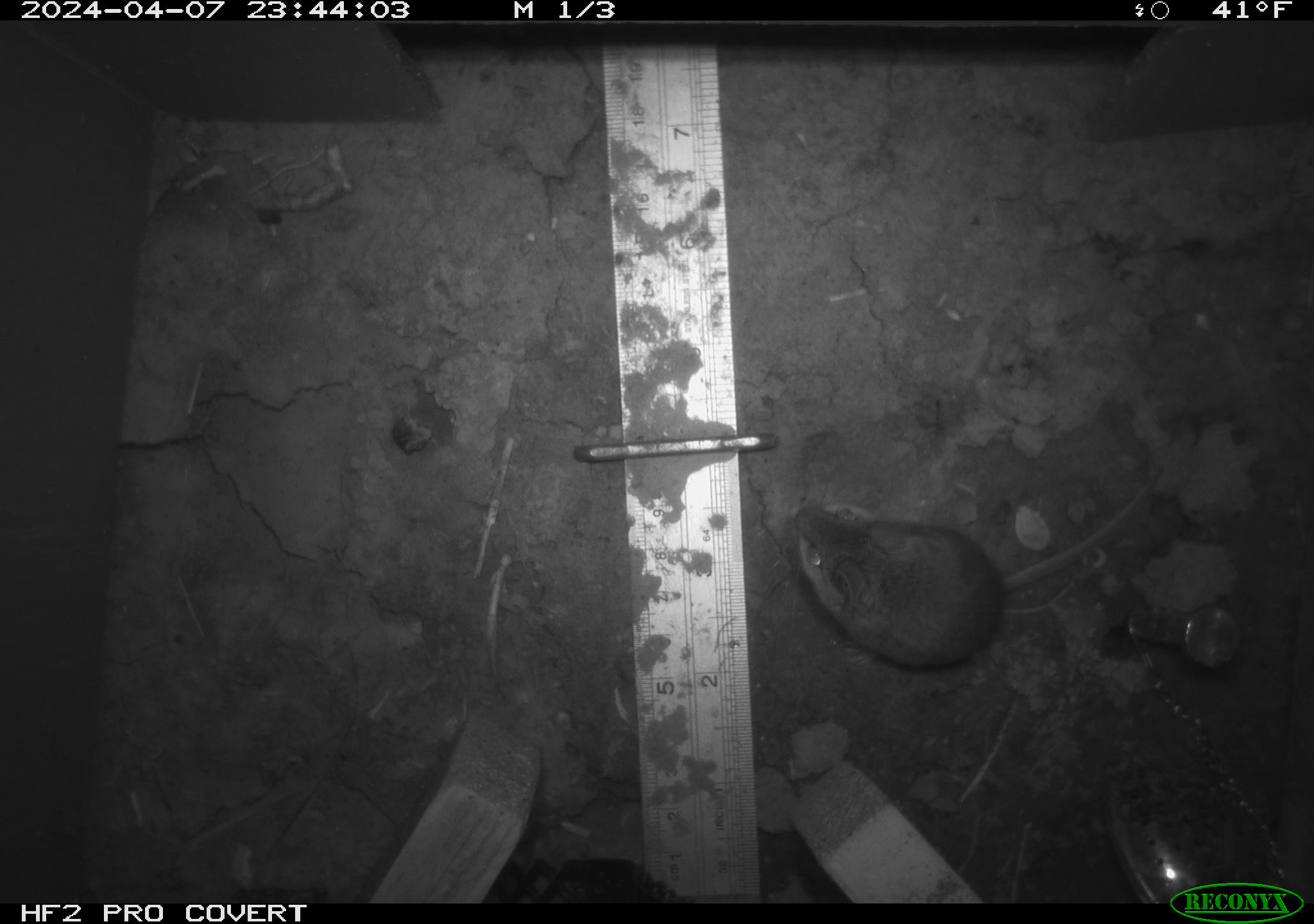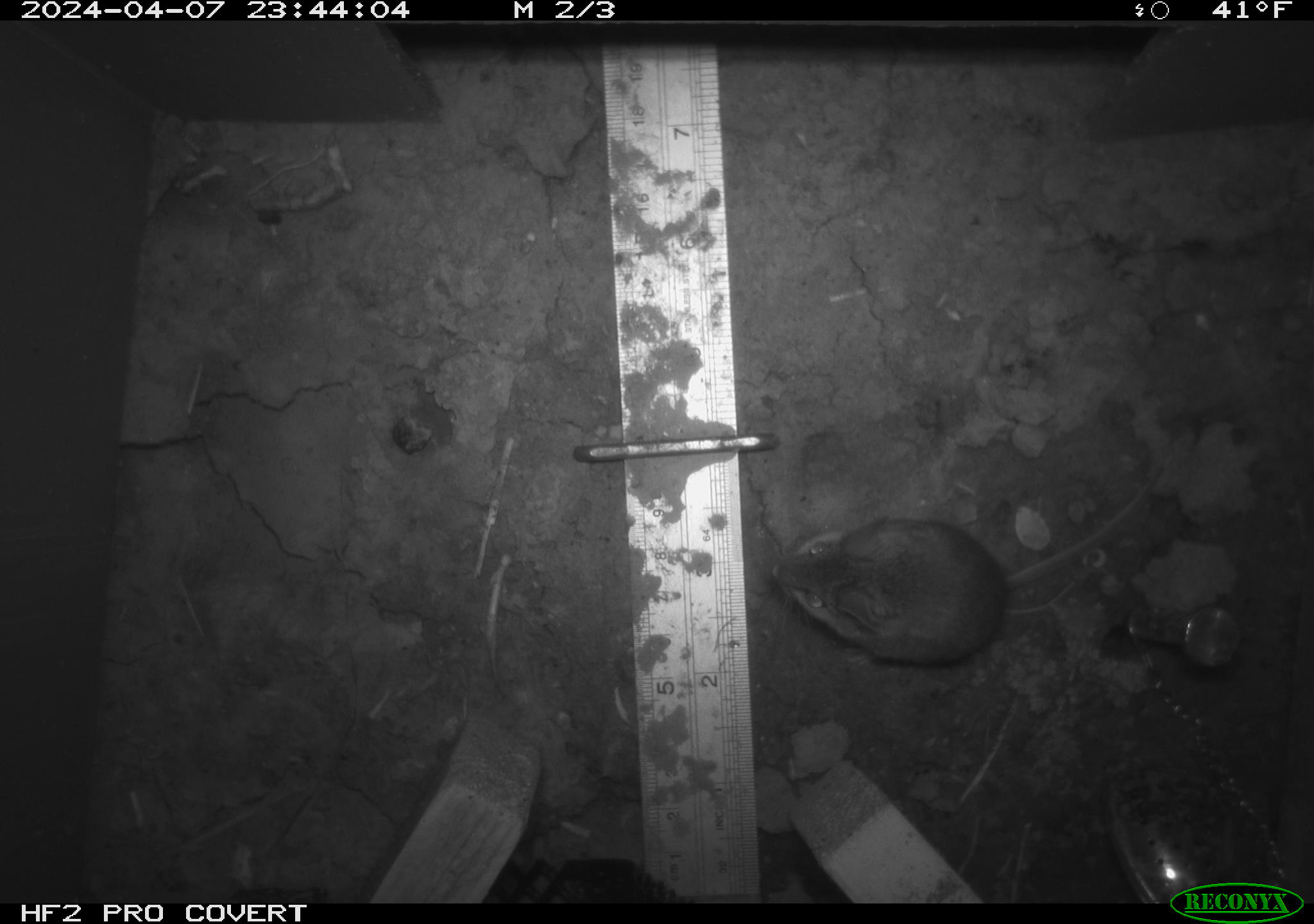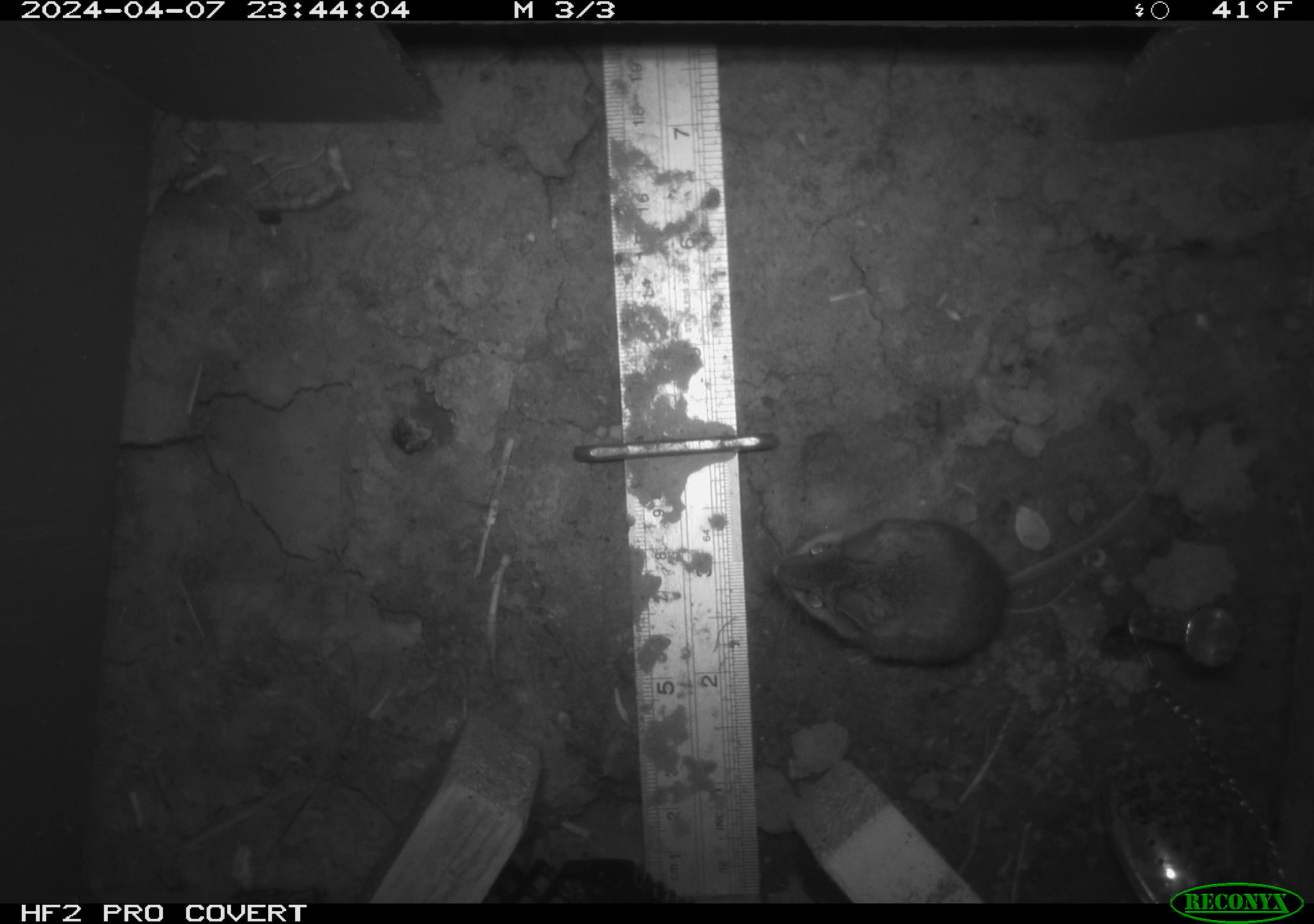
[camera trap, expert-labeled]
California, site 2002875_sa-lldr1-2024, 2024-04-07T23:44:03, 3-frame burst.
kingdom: Animalia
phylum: Chordata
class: Mammalia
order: Rodentia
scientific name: Rodentia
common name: mouse species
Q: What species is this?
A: Mouse species (Rodentia).